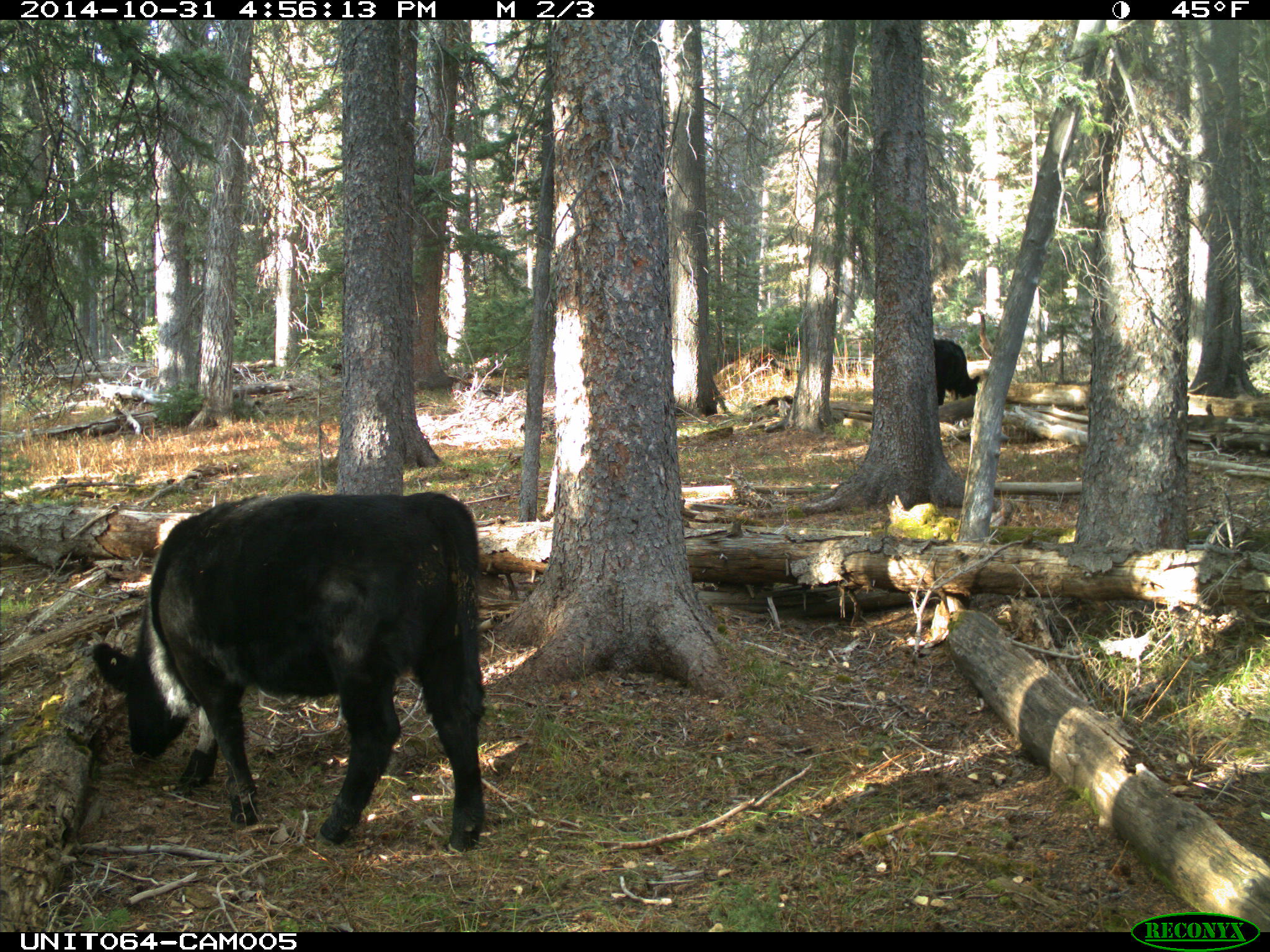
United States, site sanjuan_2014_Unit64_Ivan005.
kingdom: Animalia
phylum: Chordata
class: Mammalia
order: Artiodactyla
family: Bovidae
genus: Bos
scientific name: Bos taurus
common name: domestic cow